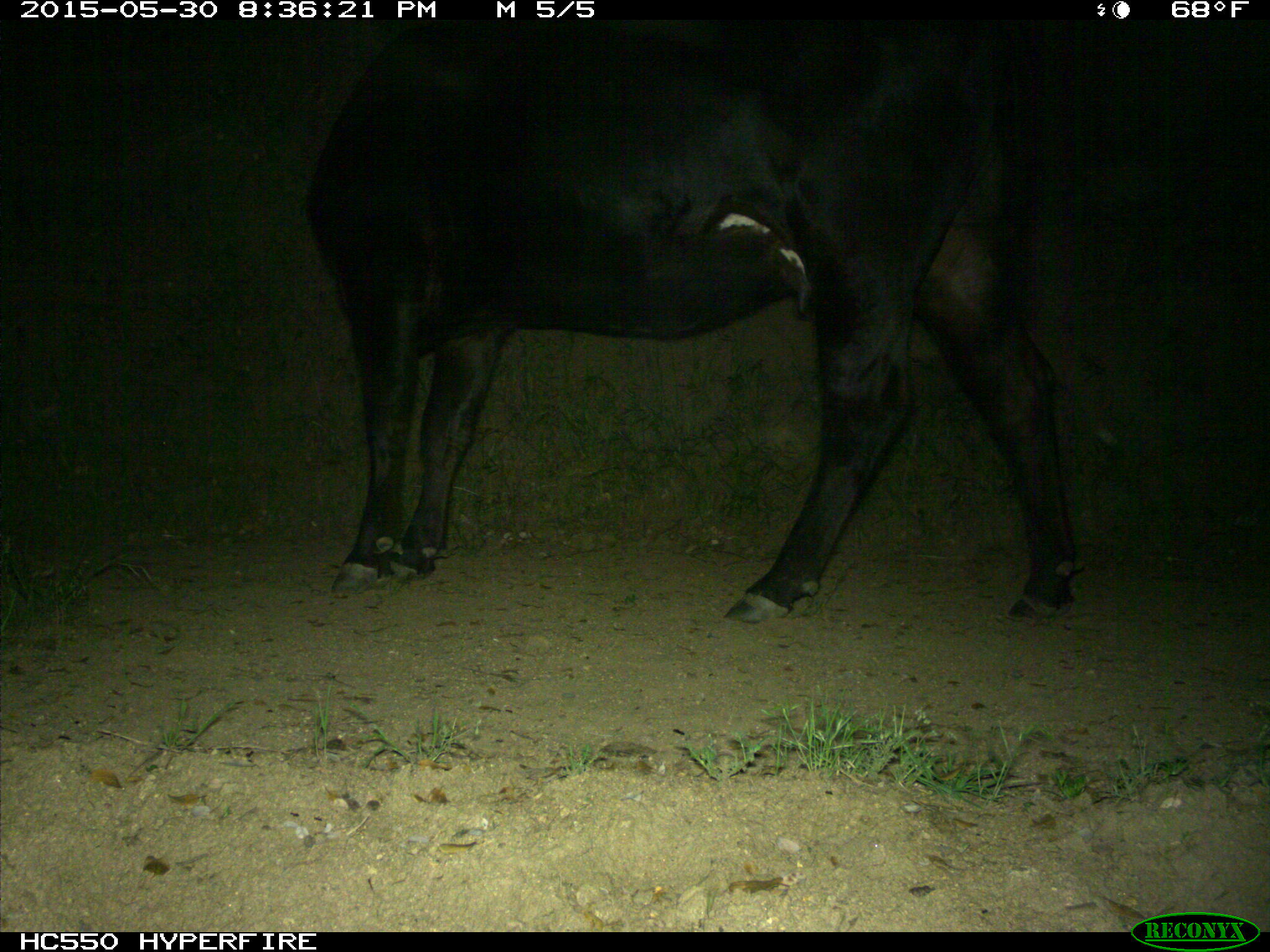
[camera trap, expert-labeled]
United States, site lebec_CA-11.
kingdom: Animalia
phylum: Chordata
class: Mammalia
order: Artiodactyla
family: Bovidae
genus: Bos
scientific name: Bos taurus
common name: domestic cow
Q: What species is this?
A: Bos taurus (domestic cow).